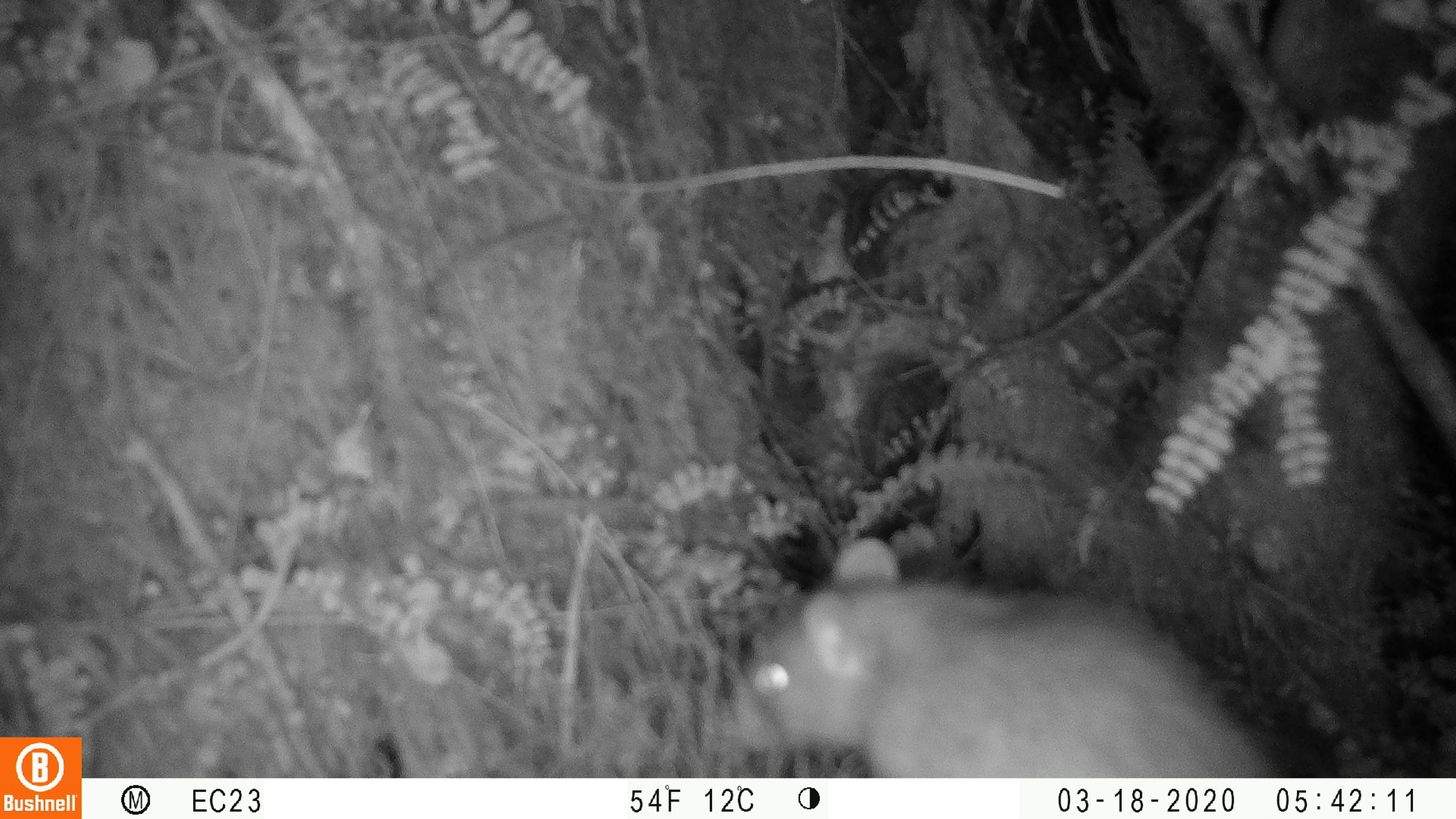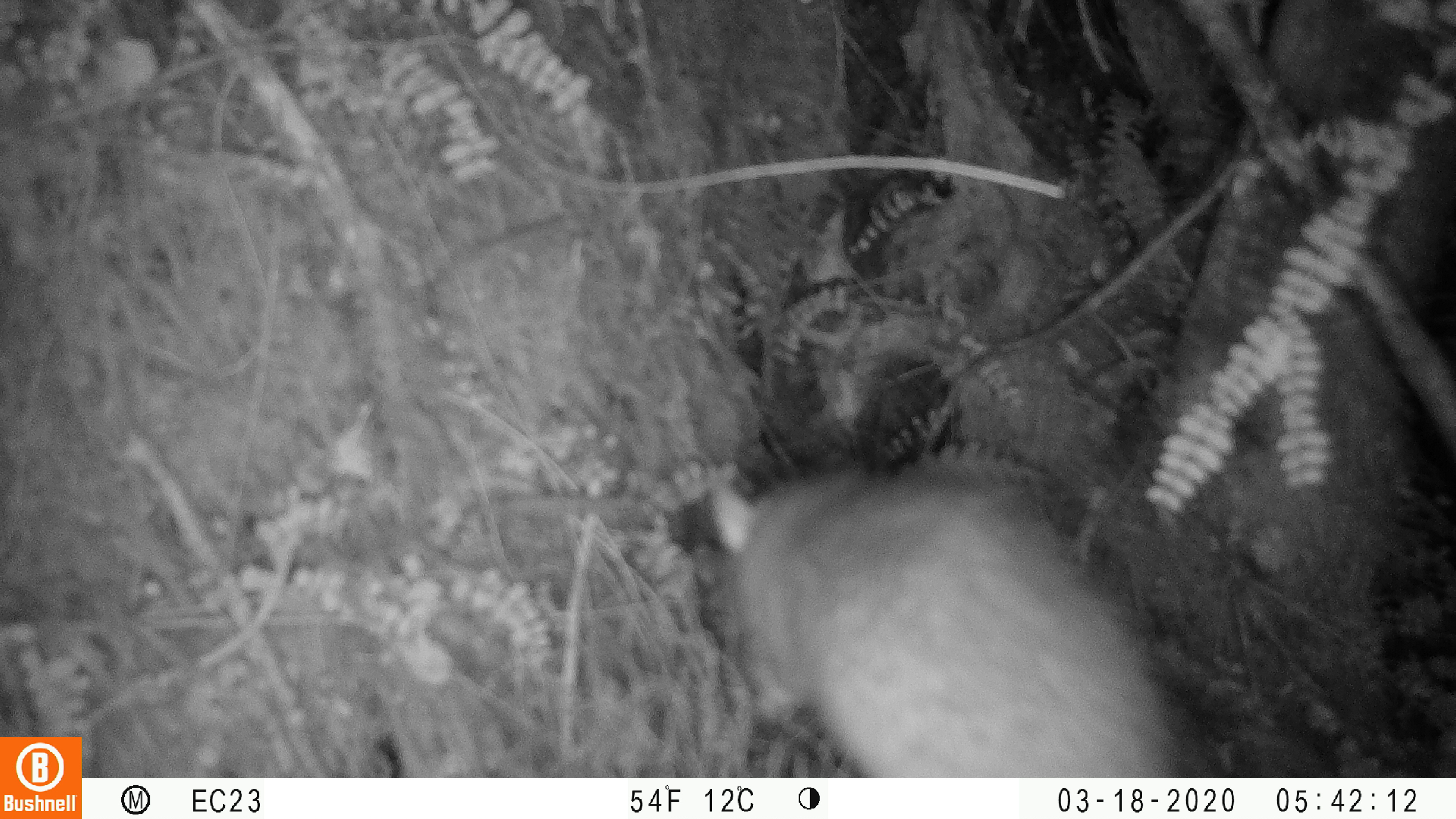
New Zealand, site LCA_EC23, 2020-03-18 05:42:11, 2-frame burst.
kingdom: Animalia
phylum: Chordata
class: Mammalia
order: Rodentia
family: Muridae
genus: Rattus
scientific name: Rattus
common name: rat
Rat (Rattus).